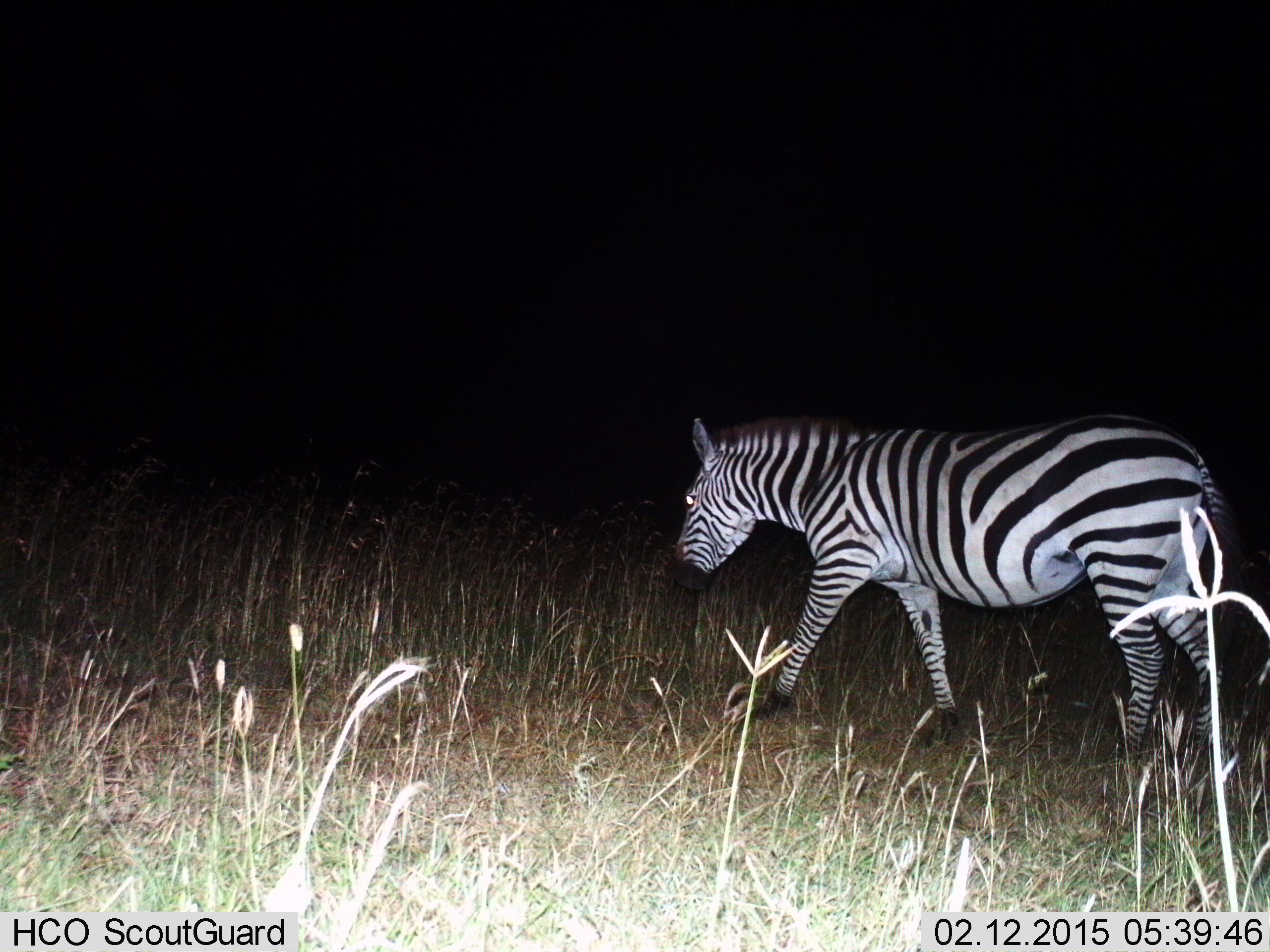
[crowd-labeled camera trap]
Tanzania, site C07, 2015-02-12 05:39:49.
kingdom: Animalia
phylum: Chordata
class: Mammalia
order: Perissodactyla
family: Equidae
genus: Equus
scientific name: Equus quagga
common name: plains zebra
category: zebra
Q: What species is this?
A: Zebra (plains zebra) (Equus quagga).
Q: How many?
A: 1.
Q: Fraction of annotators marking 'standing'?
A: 20%.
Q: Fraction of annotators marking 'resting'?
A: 0%.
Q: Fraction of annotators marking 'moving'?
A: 100%.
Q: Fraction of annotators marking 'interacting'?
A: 0%.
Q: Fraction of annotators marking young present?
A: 0%.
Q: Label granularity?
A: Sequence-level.